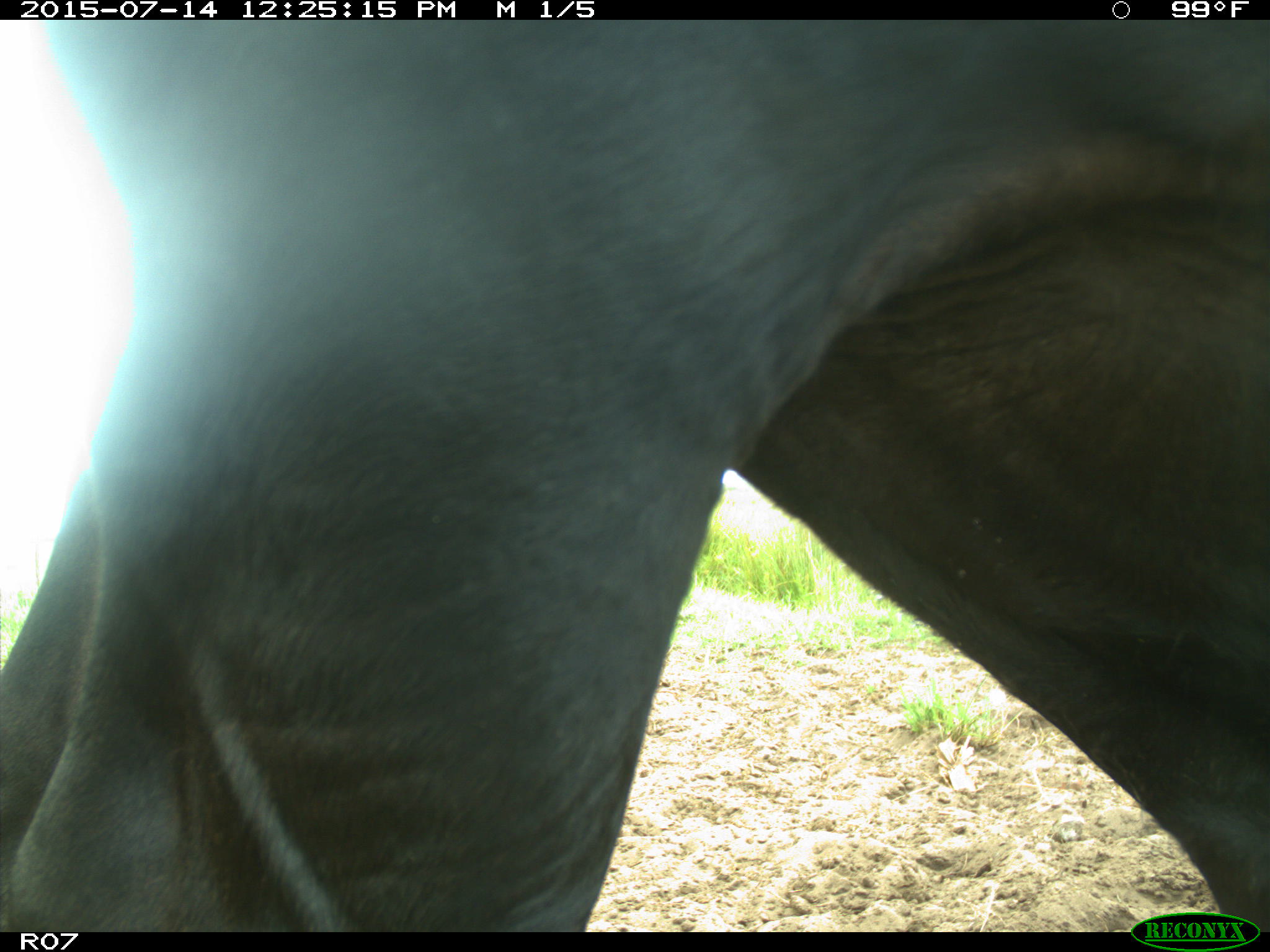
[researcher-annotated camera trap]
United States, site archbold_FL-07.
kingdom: Animalia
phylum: Chordata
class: Mammalia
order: Artiodactyla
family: Bovidae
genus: Bos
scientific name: Bos taurus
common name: domestic cow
Bos taurus (domestic cow).